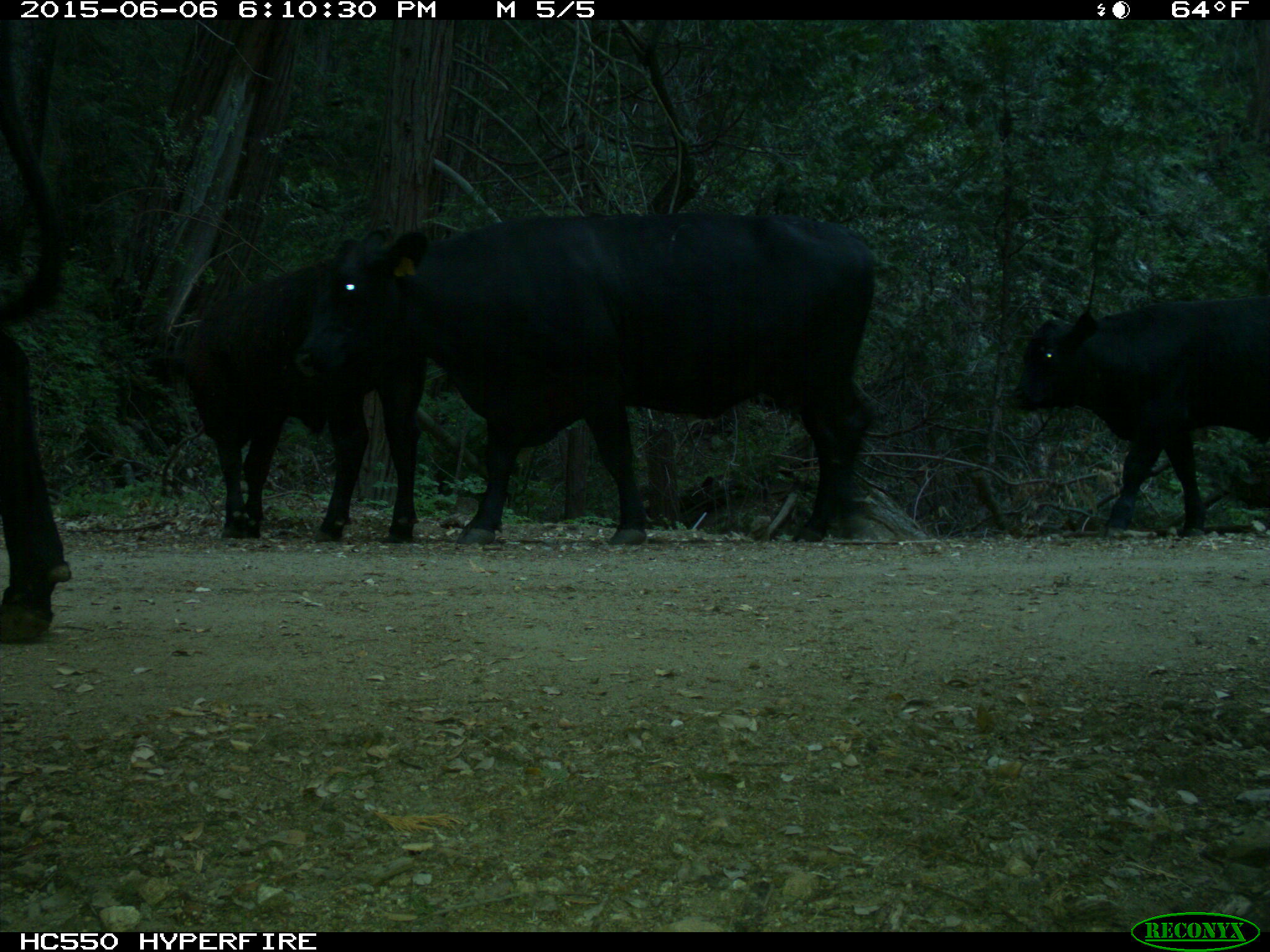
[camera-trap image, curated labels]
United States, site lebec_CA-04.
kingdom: Animalia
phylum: Chordata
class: Mammalia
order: Artiodactyla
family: Bovidae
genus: Bos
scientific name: Bos taurus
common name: domestic cow